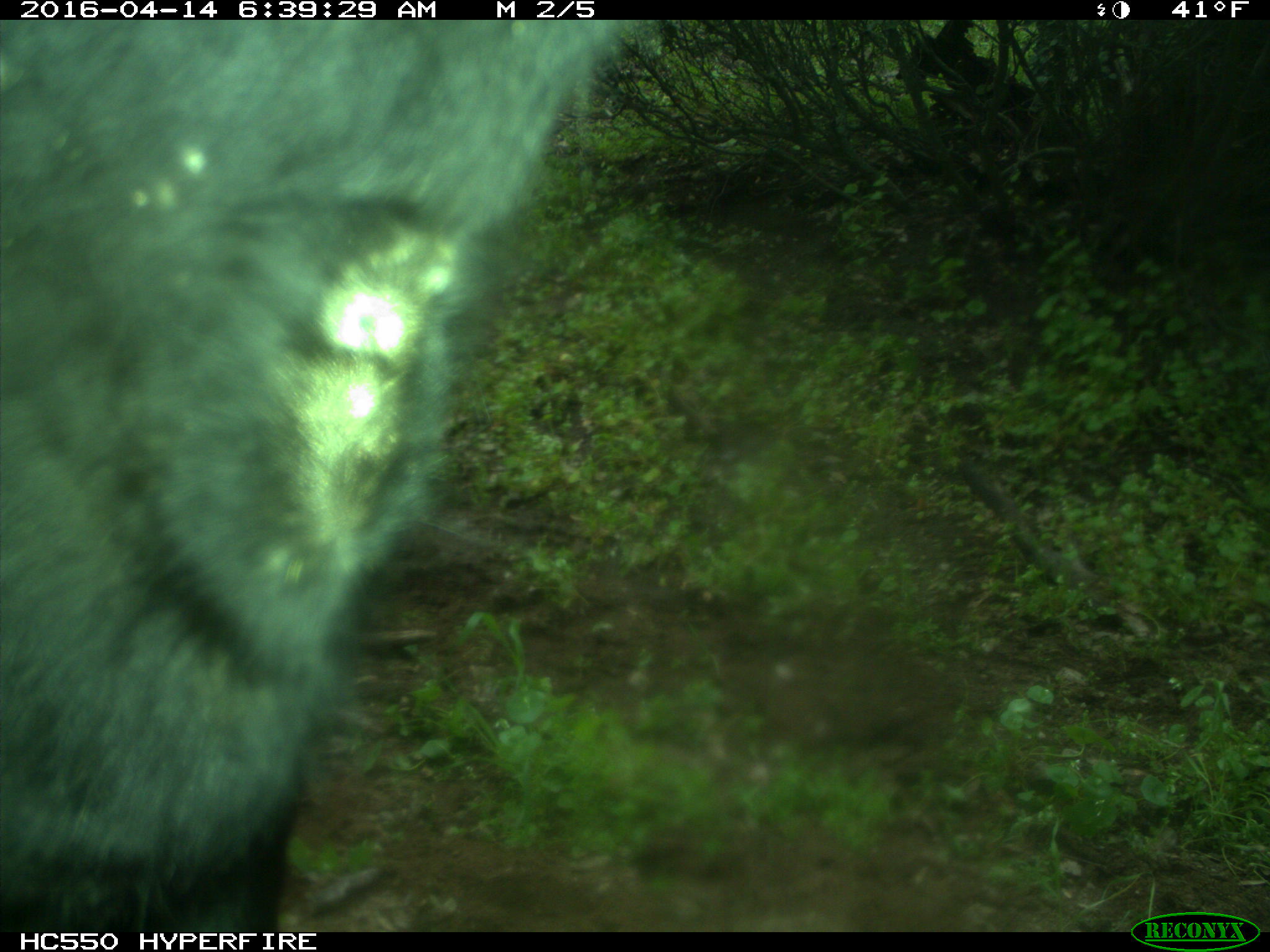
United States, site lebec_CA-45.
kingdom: Animalia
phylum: Chordata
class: Mammalia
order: Artiodactyla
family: Bovidae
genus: Bos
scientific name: Bos taurus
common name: domestic cow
Bos taurus (domestic cow).